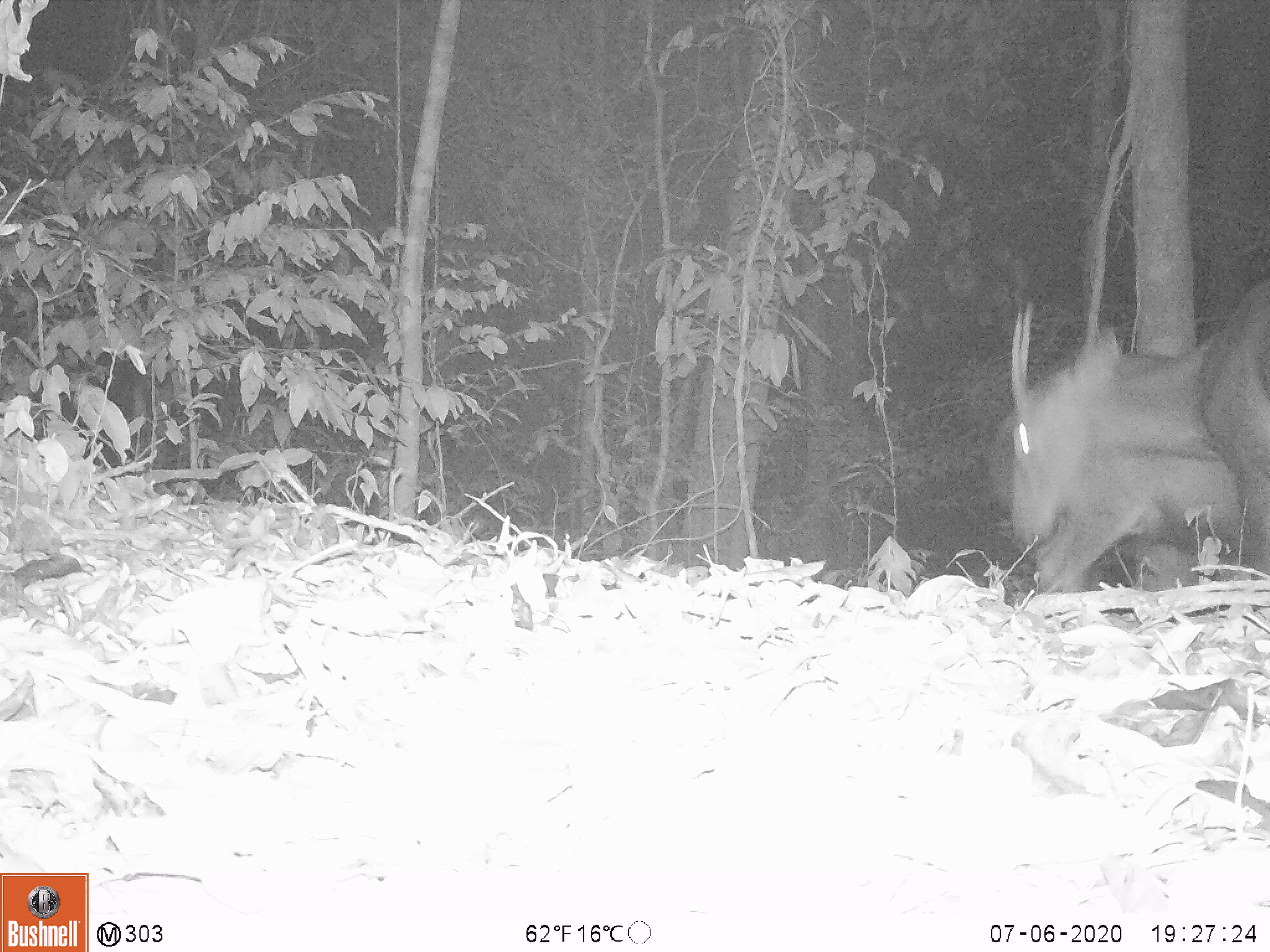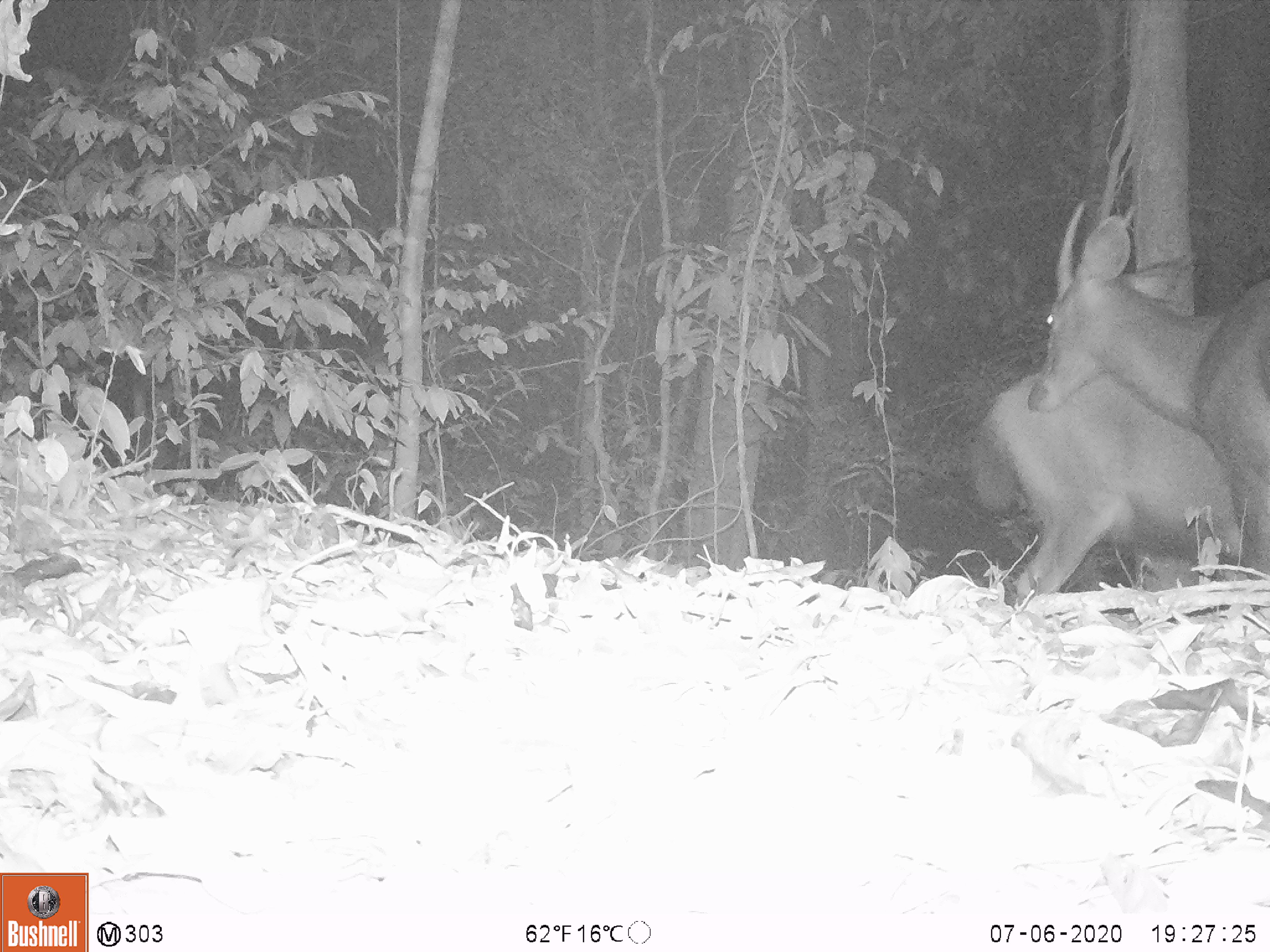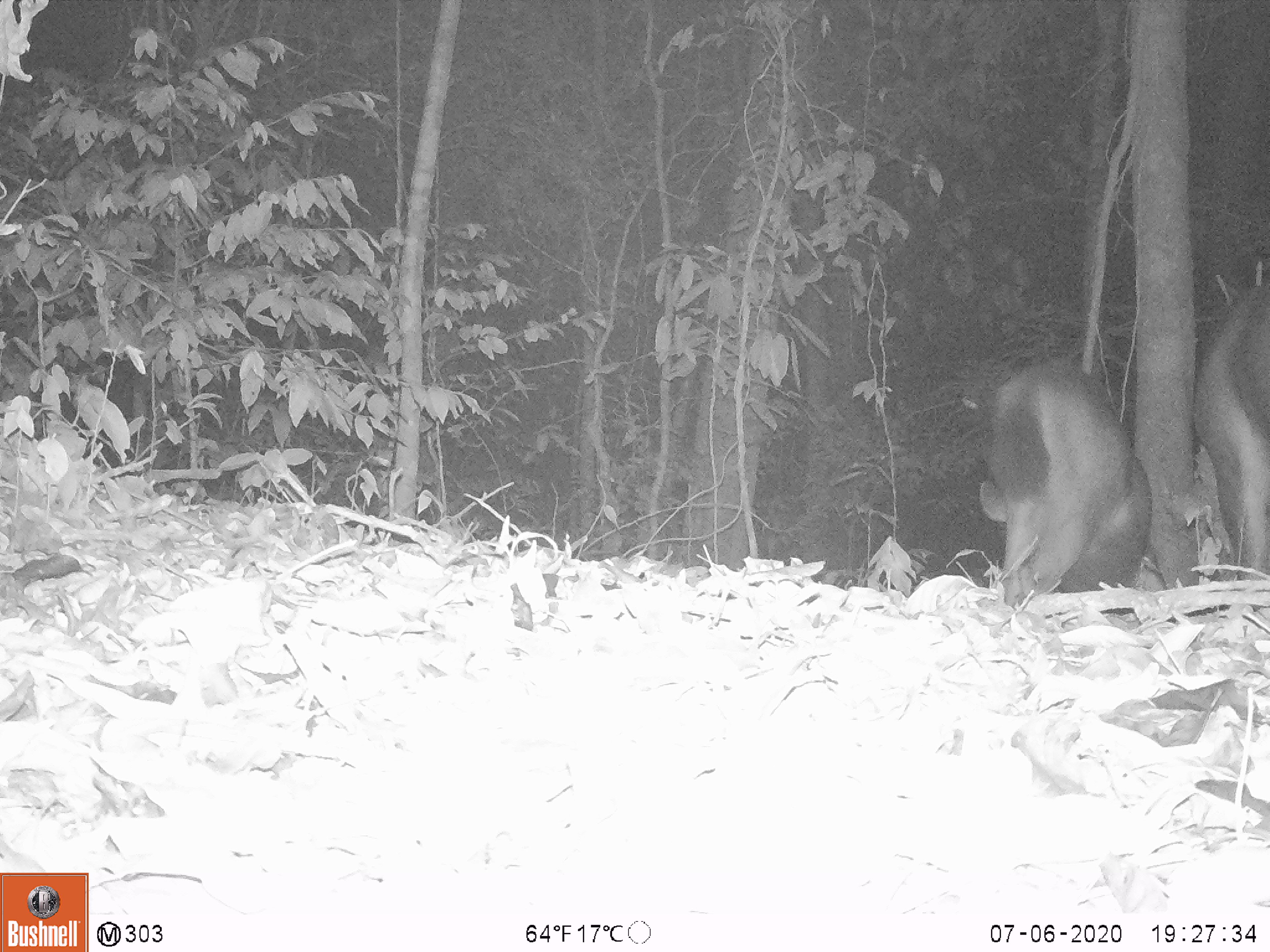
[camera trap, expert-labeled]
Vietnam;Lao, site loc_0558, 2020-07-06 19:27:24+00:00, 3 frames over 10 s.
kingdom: Animalia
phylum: Chordata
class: Mammalia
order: Artiodactyla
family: Cervidae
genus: Rusa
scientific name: Rusa unicolor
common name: sambar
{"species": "sambar (Rusa unicolor)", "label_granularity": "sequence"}